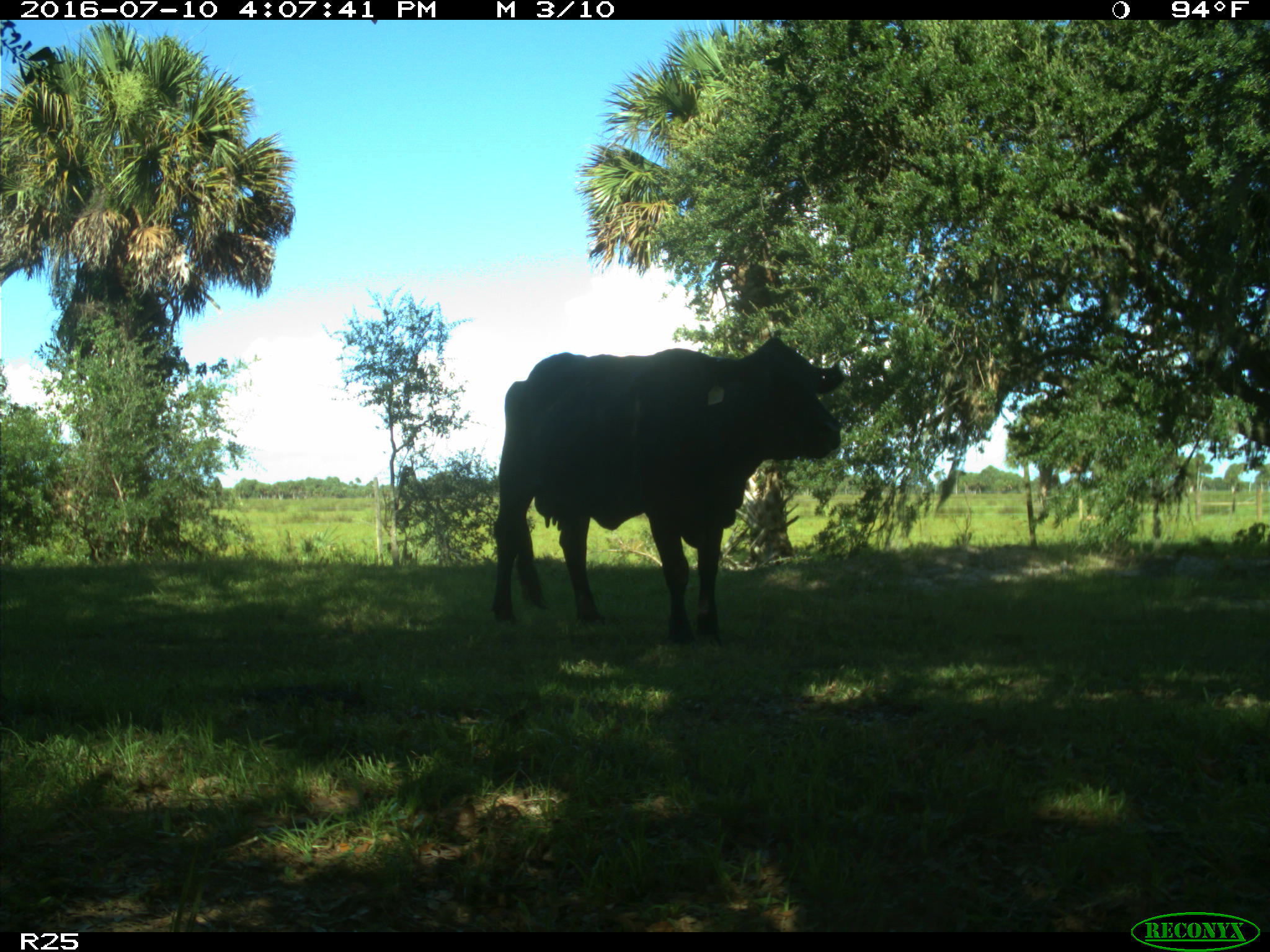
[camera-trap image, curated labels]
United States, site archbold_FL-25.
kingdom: Animalia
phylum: Chordata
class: Mammalia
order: Artiodactyla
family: Bovidae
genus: Bos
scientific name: Bos taurus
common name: domestic cow